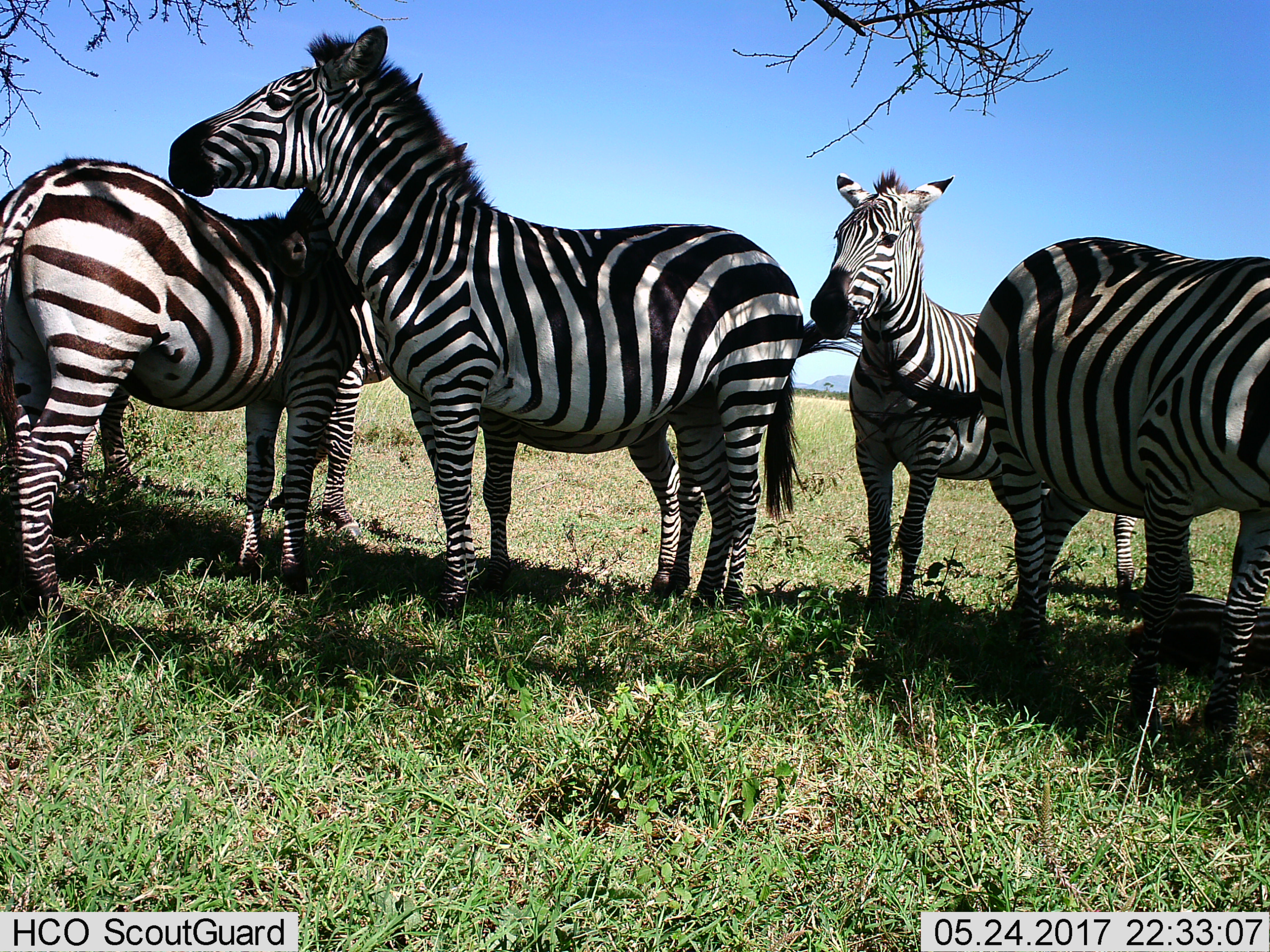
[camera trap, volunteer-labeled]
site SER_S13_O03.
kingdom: Animalia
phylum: Chordata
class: Mammalia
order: Perissodactyla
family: Equidae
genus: Equus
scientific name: Equus quagga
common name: plains zebra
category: zebraplains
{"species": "zebraplains (plains zebra) (Equus quagga)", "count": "5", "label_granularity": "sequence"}